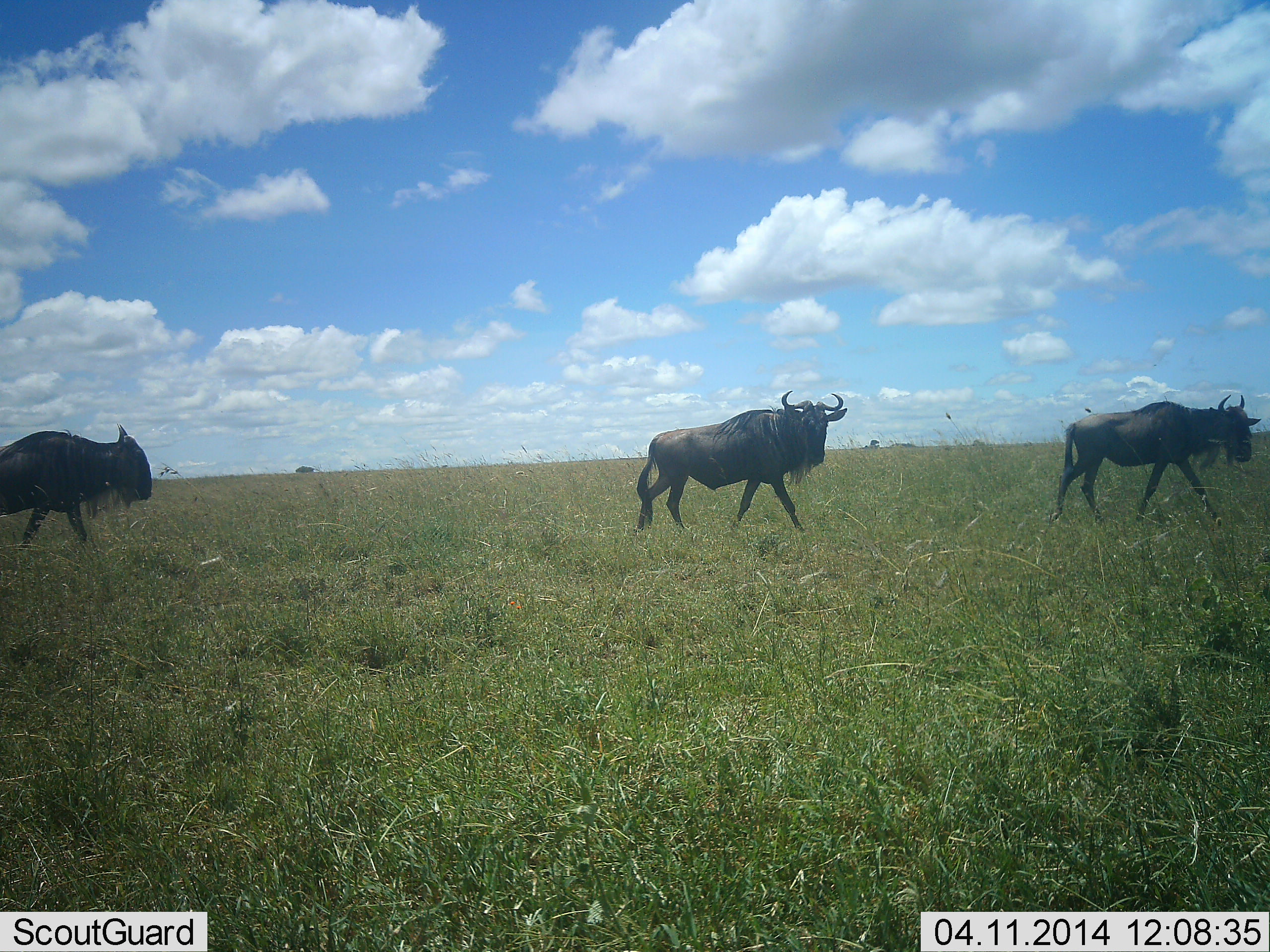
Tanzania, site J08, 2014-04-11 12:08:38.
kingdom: Animalia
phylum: Chordata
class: Mammalia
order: Artiodactyla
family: Bovidae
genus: Connochaetes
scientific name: Connochaetes taurinus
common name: blue wildebeest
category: wildebeest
Wildebeest (blue wildebeest) (Connochaetes taurinus), count 3. Behavior (volunteer vote fractions): standing 0%, resting 0%, moving 100%, interacting 0%. Young present (vote fraction): 0%. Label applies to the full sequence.